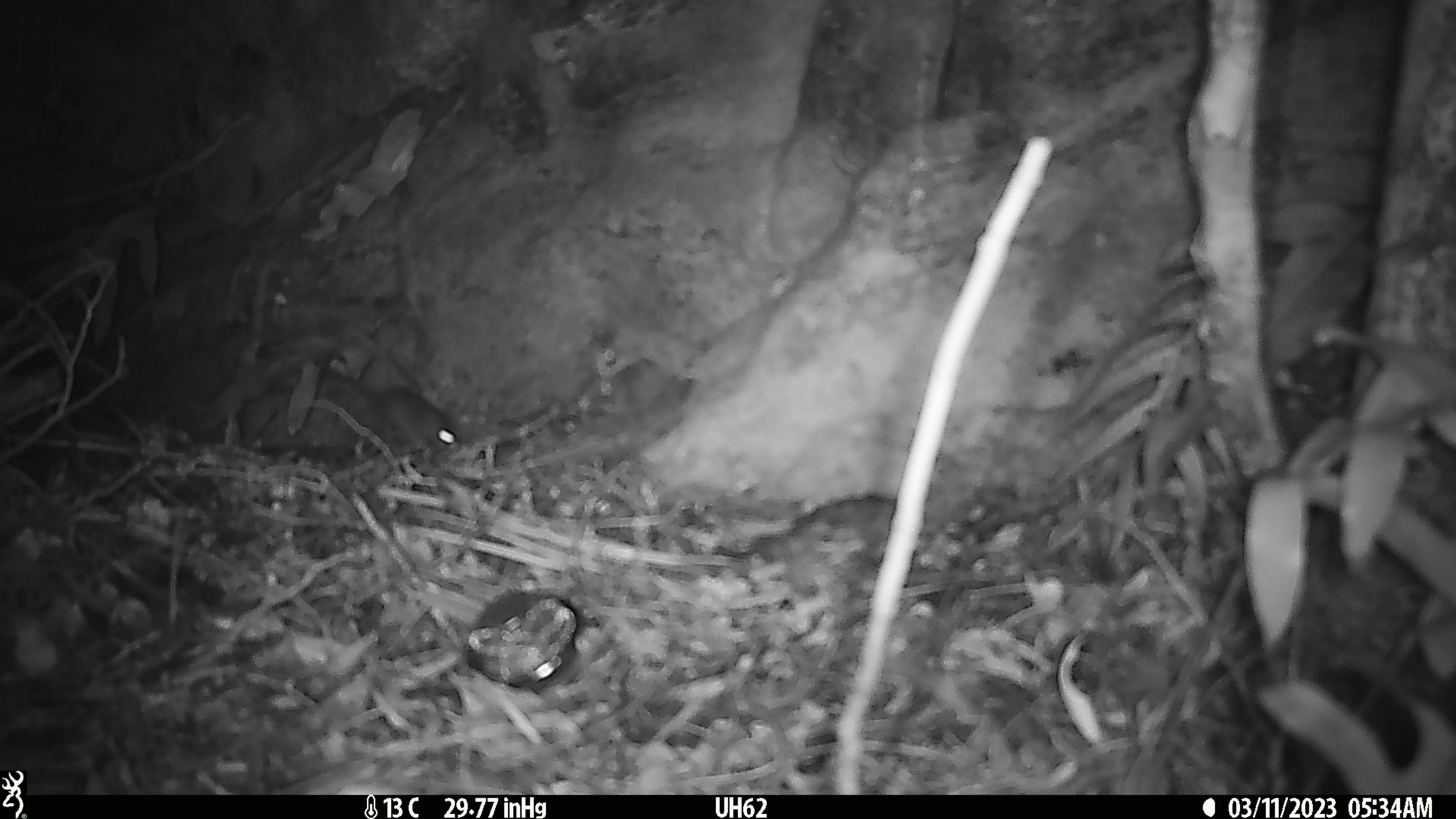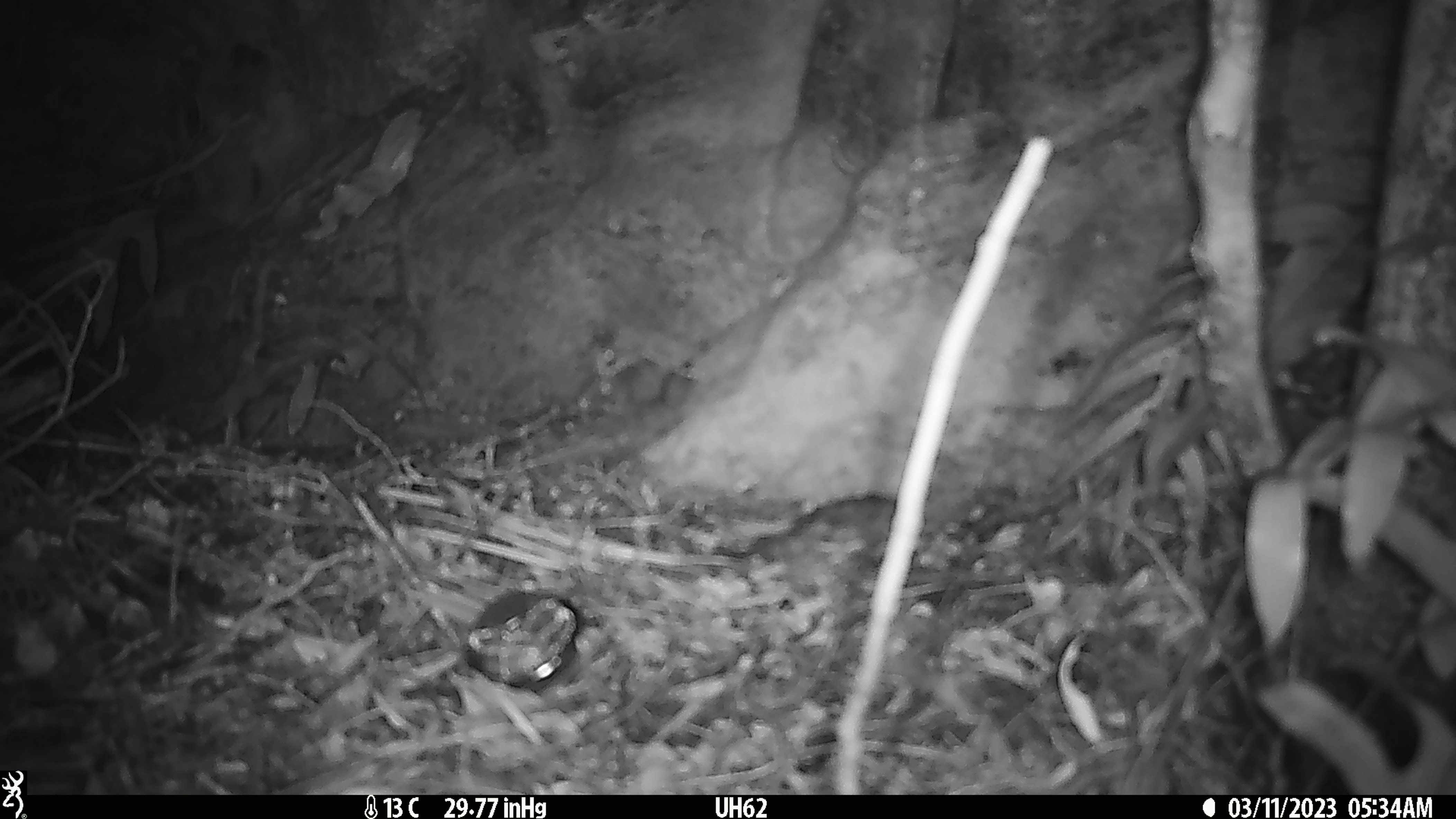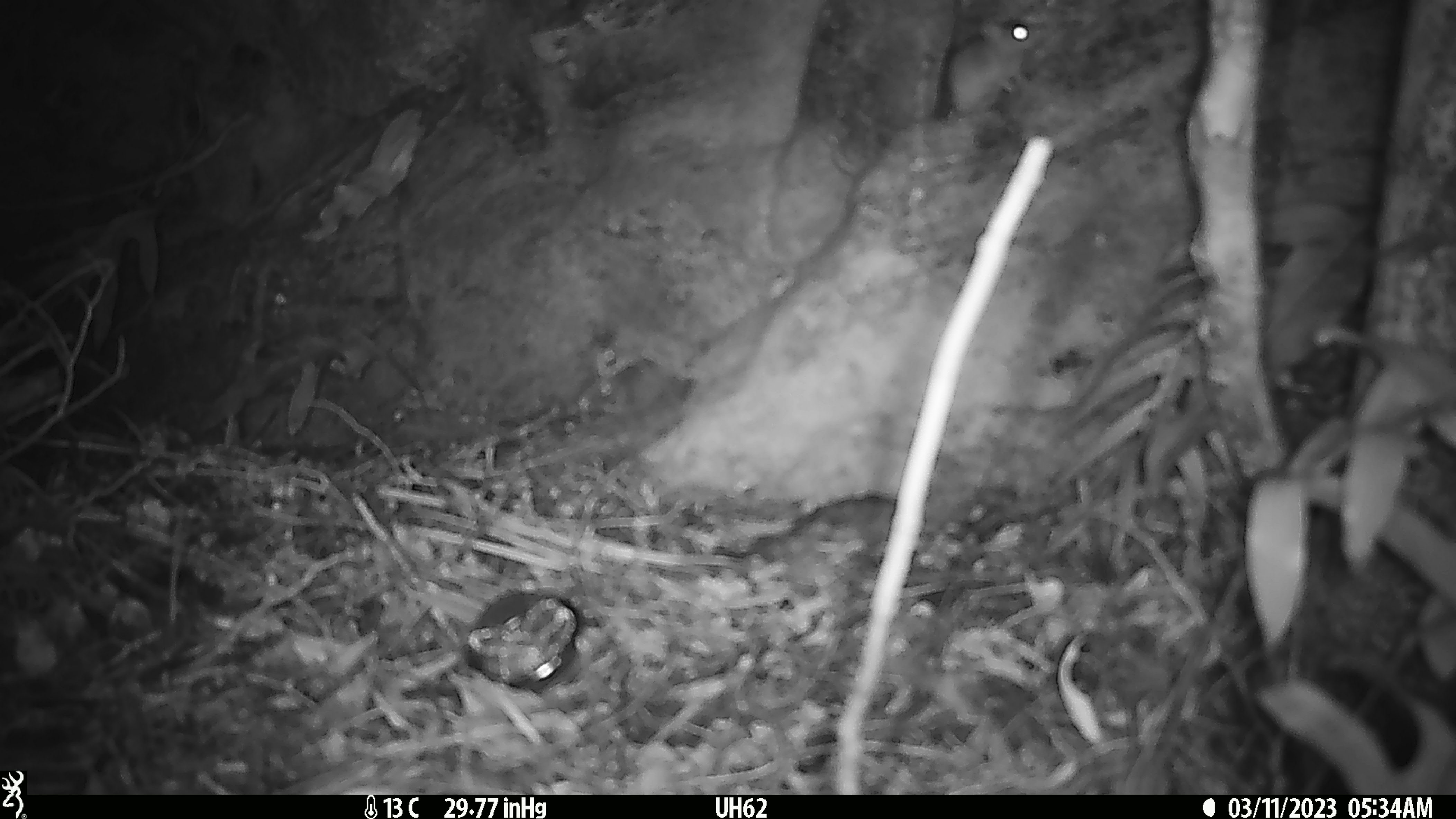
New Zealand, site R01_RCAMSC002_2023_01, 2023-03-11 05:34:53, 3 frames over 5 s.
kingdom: Animalia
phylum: Chordata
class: Mammalia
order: Rodentia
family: Muridae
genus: Mus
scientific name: Mus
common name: mouse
Mouse (Mus).